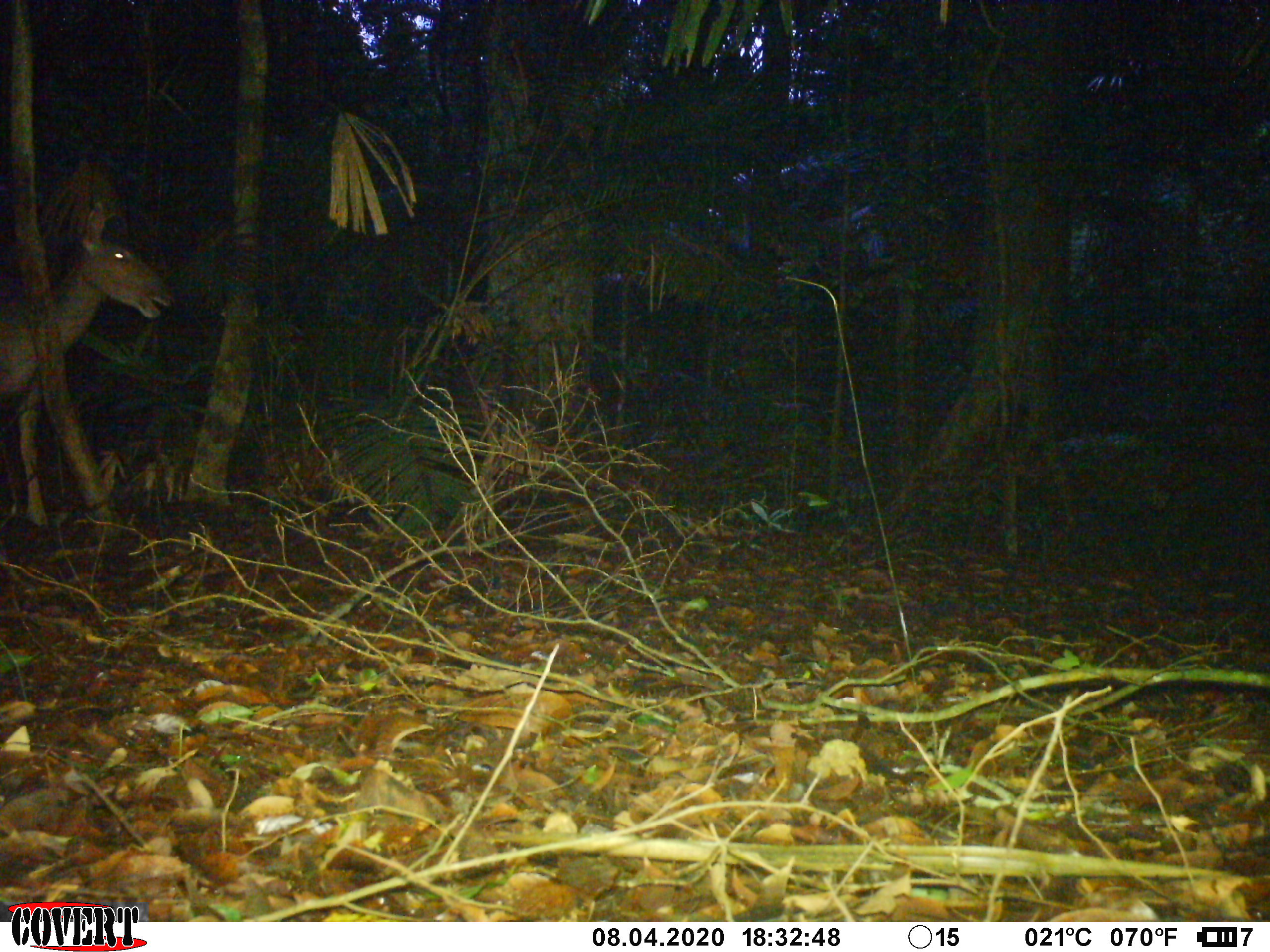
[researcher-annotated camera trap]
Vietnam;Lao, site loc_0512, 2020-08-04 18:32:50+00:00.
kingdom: Animalia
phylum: Chordata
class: Mammalia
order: Artiodactyla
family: Cervidae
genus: Rusa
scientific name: Rusa unicolor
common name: sambar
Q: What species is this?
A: Sambar (Rusa unicolor).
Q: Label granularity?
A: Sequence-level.